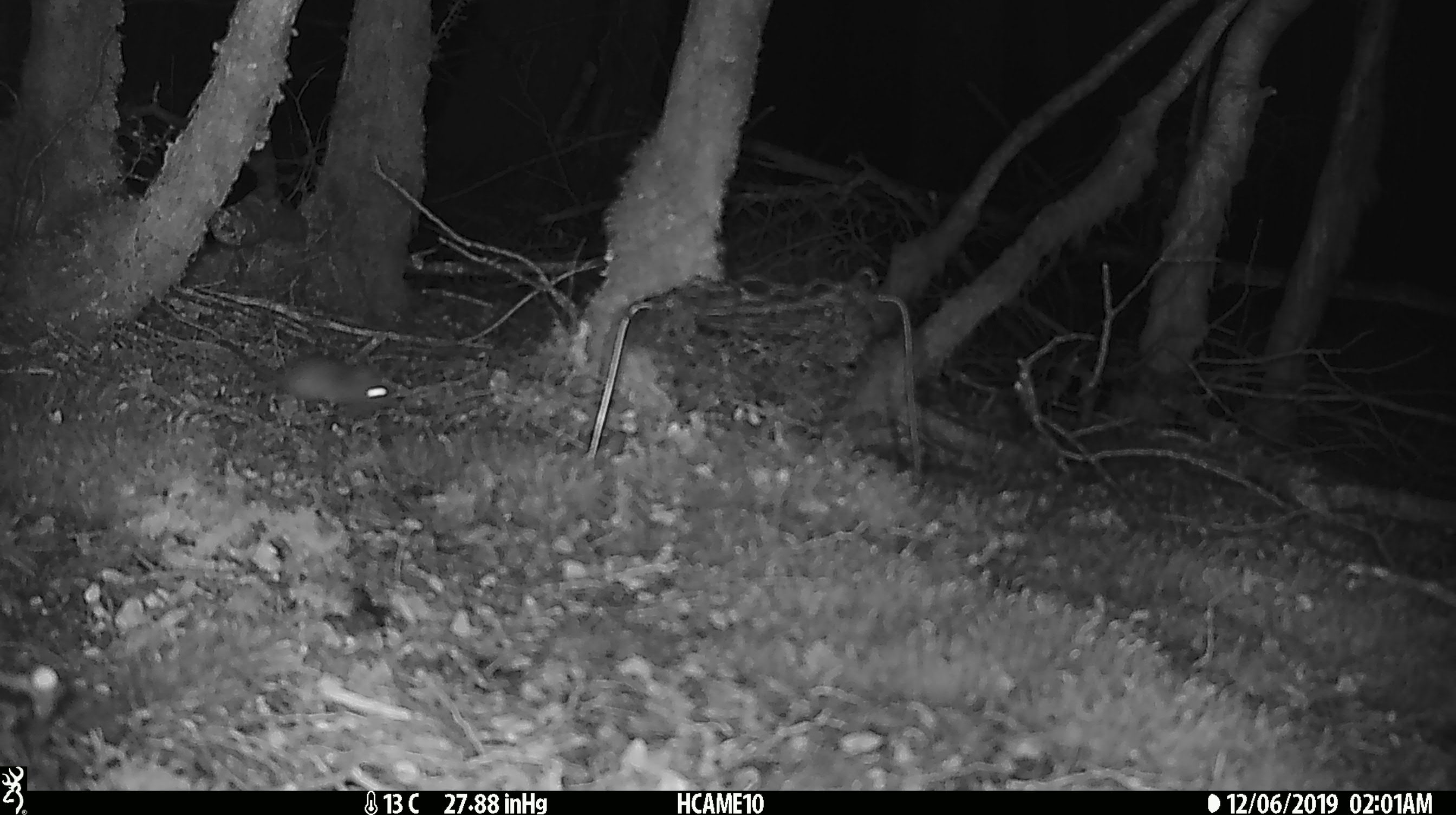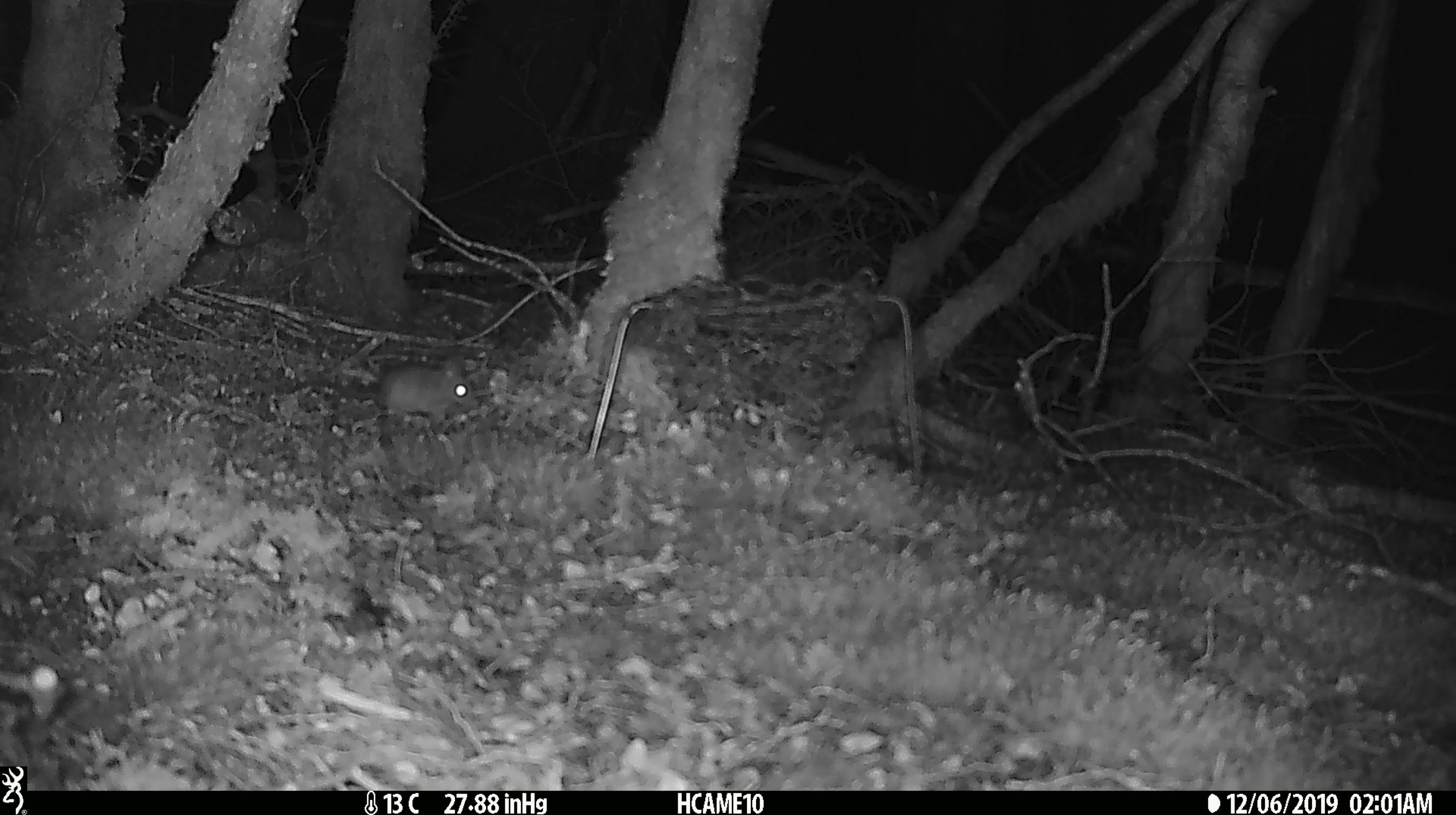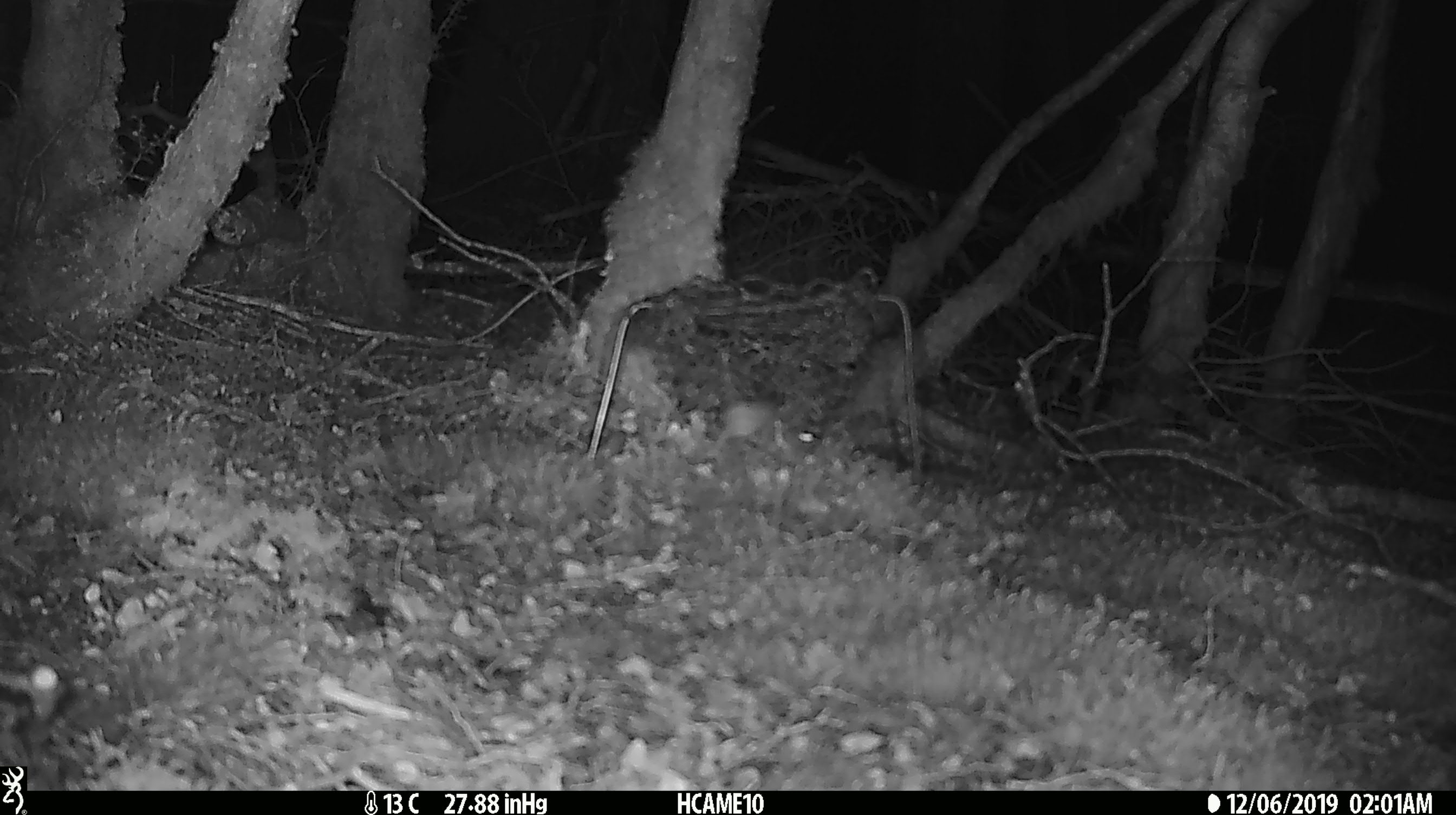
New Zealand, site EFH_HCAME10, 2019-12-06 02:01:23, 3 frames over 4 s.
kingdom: Animalia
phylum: Chordata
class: Mammalia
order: Rodentia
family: Muridae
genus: Mus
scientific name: Mus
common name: mouse